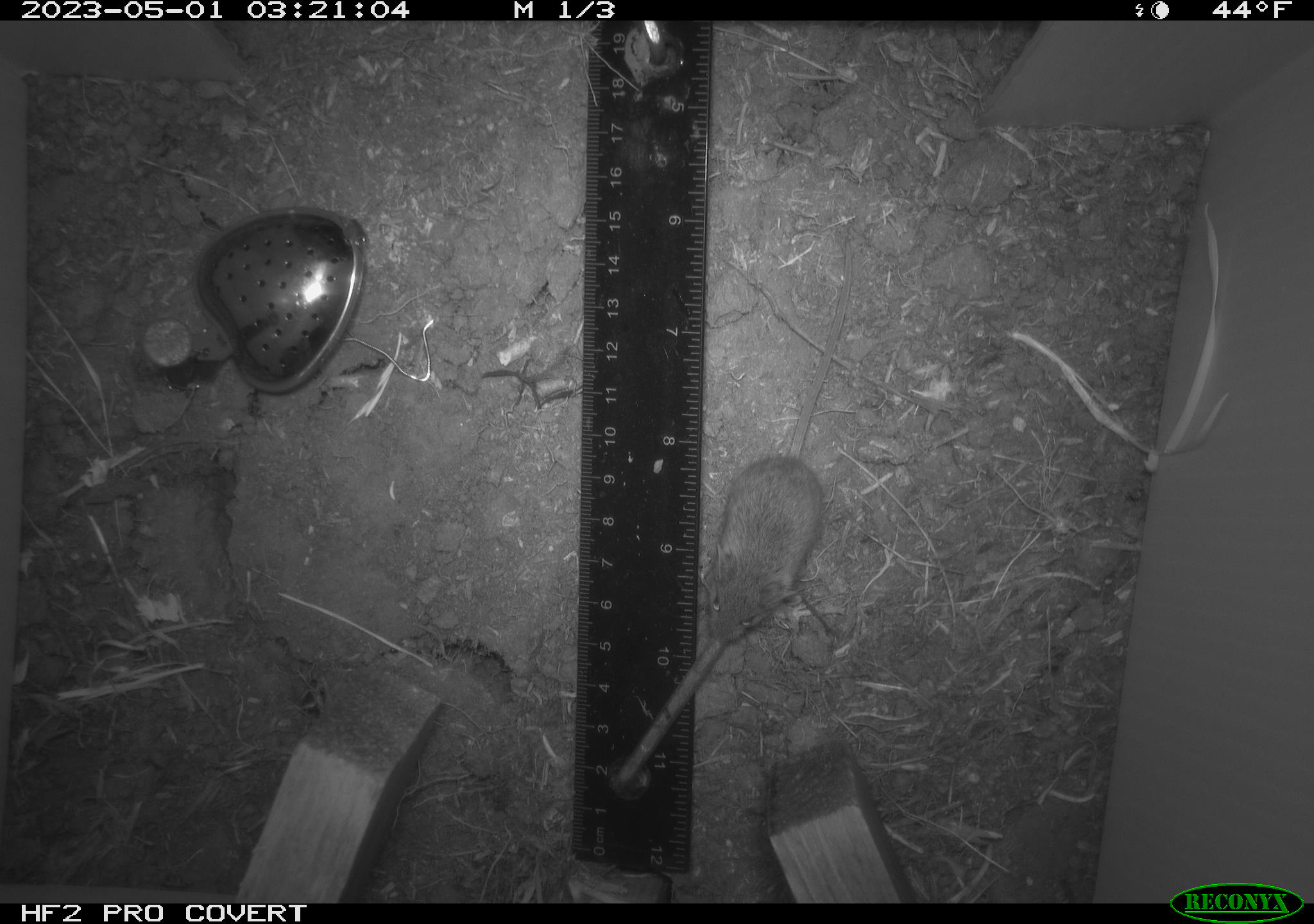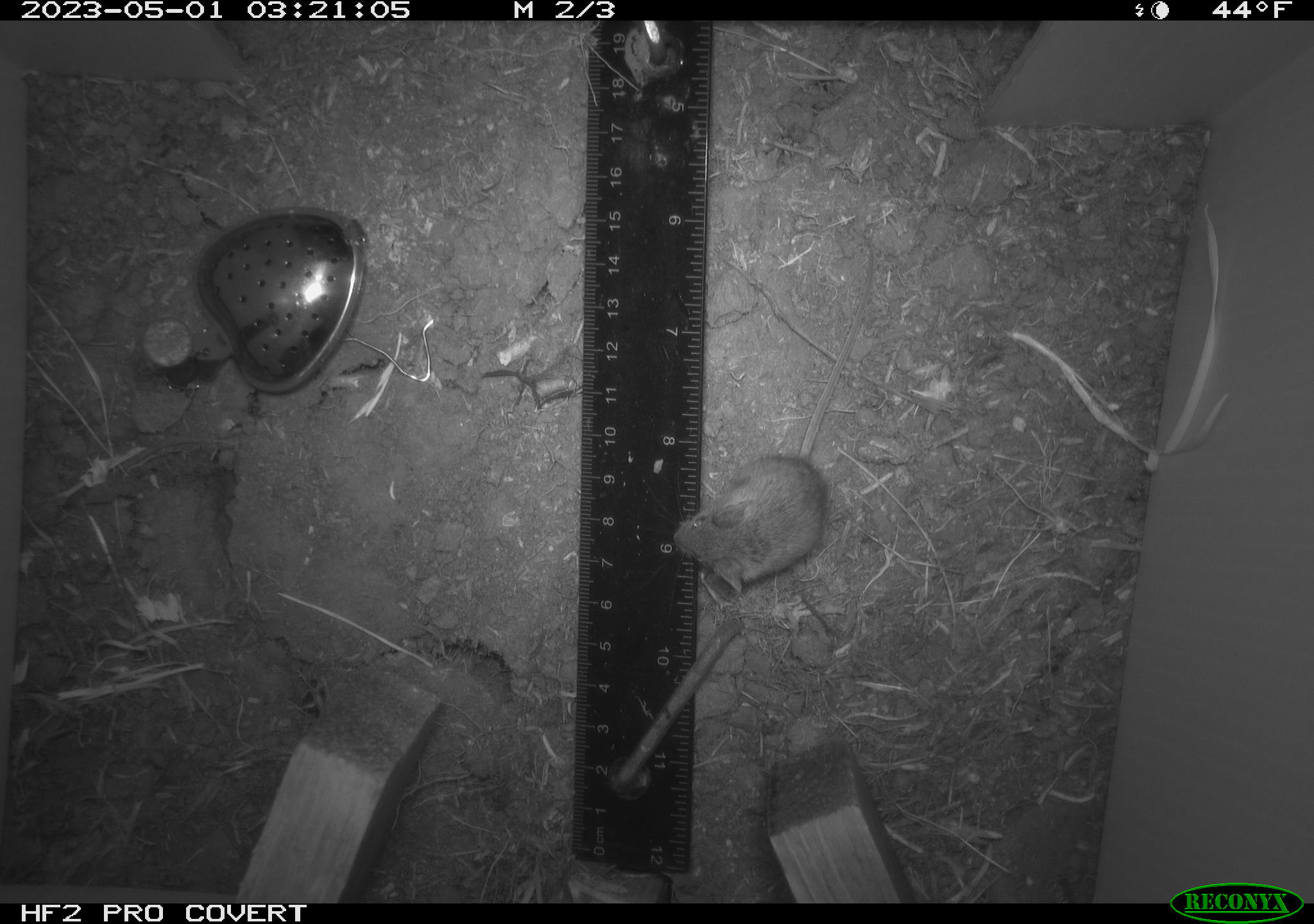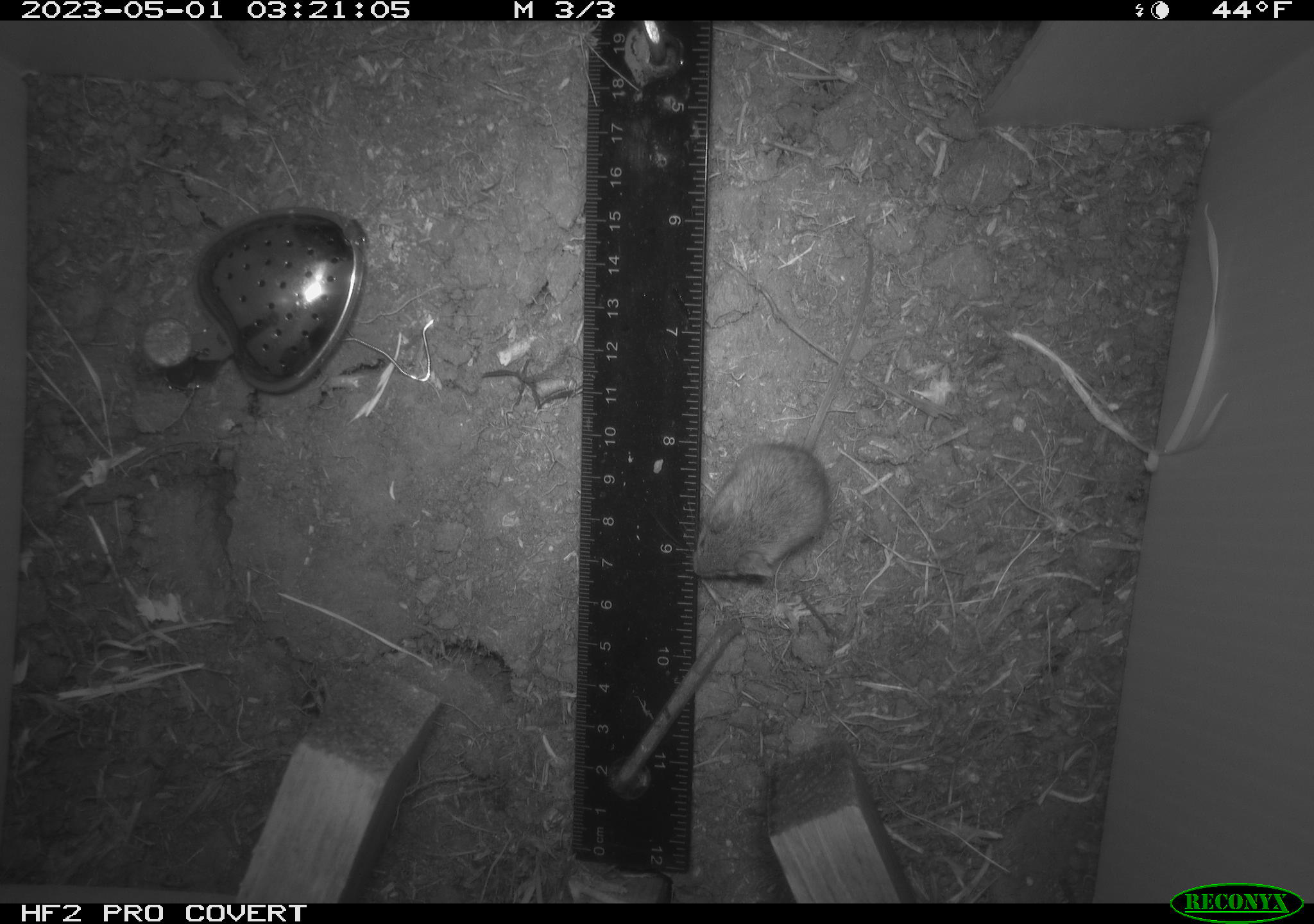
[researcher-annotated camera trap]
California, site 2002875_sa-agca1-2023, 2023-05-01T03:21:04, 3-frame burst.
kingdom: Animalia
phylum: Chordata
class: Mammalia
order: Rodentia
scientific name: Rodentia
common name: mouse species